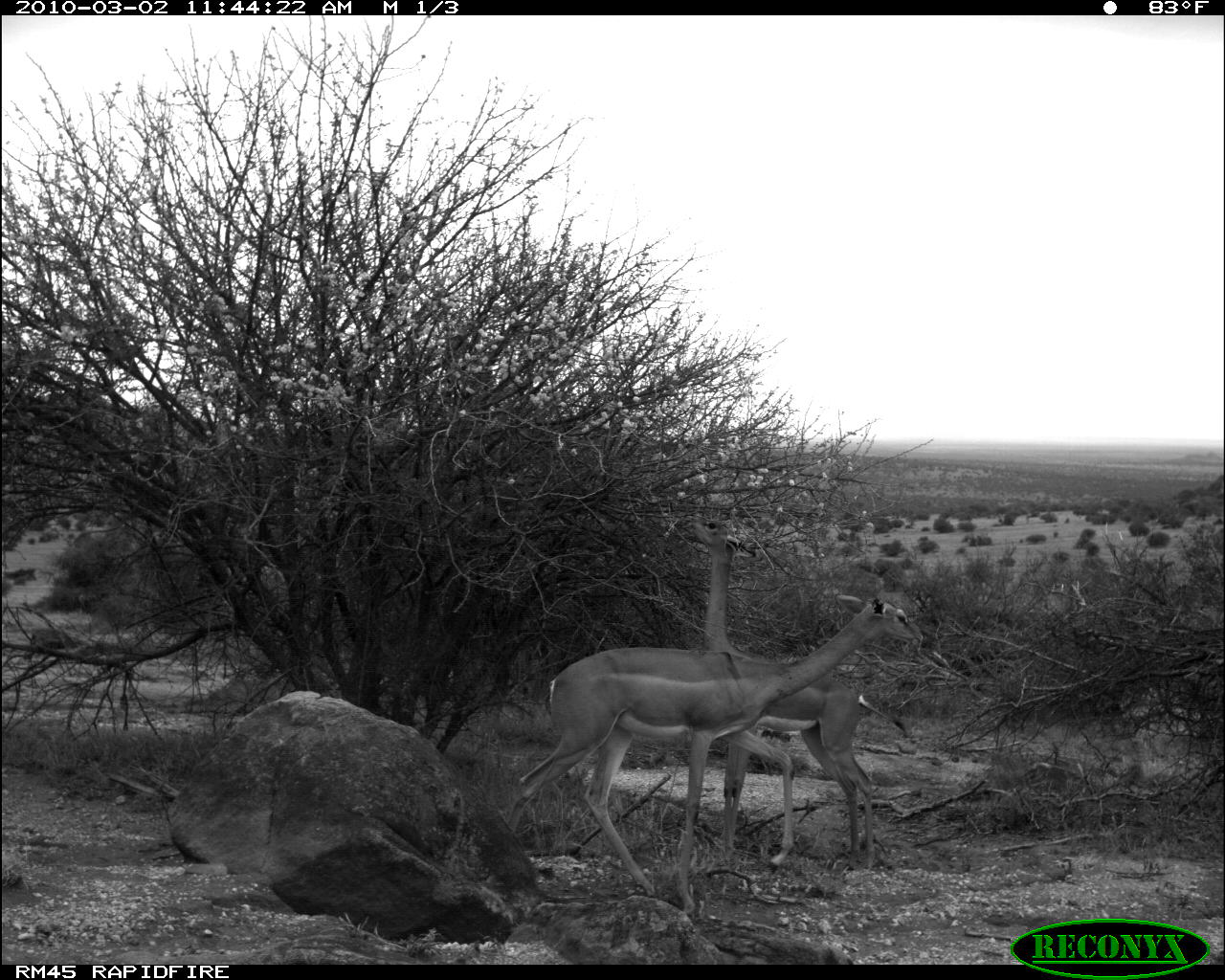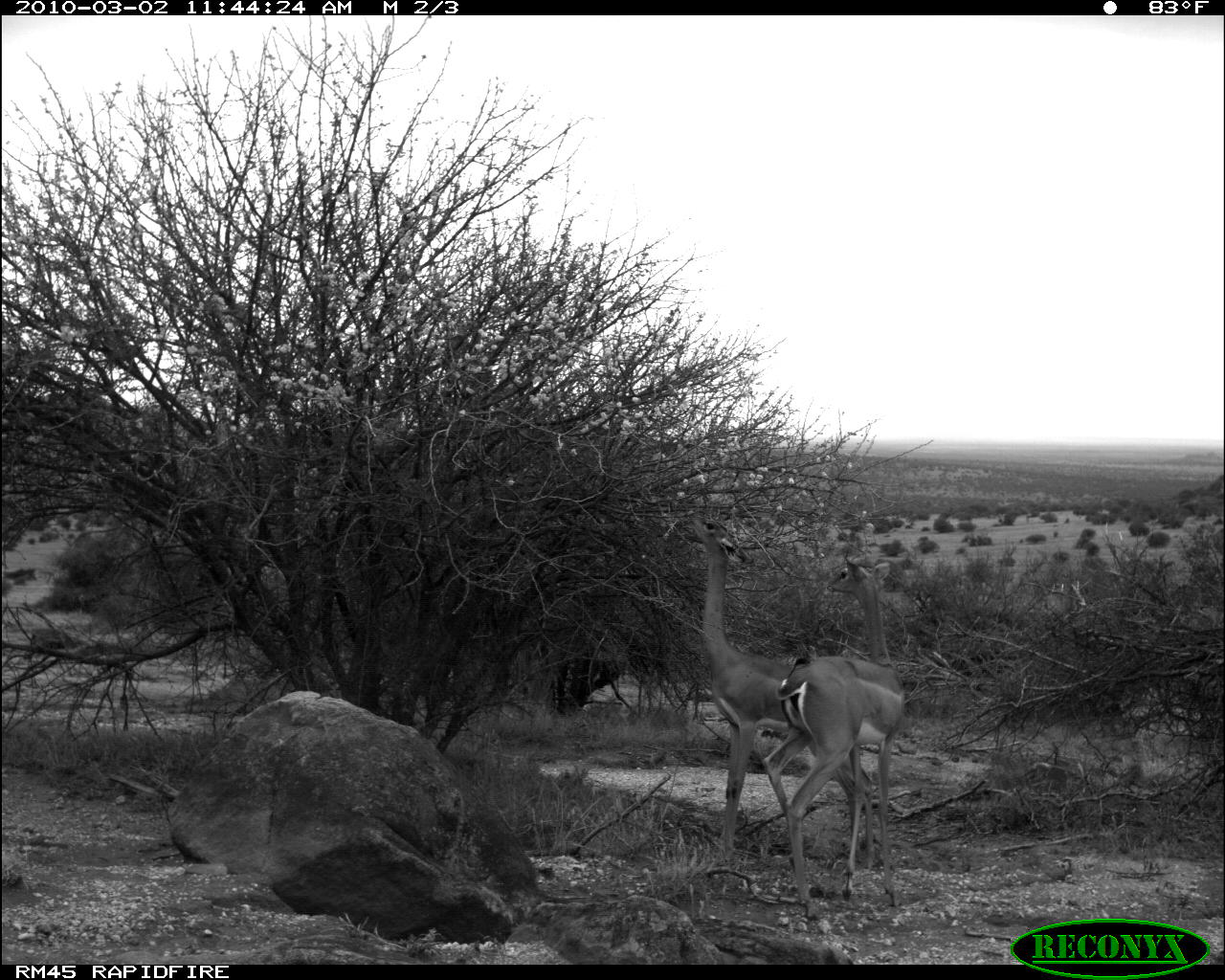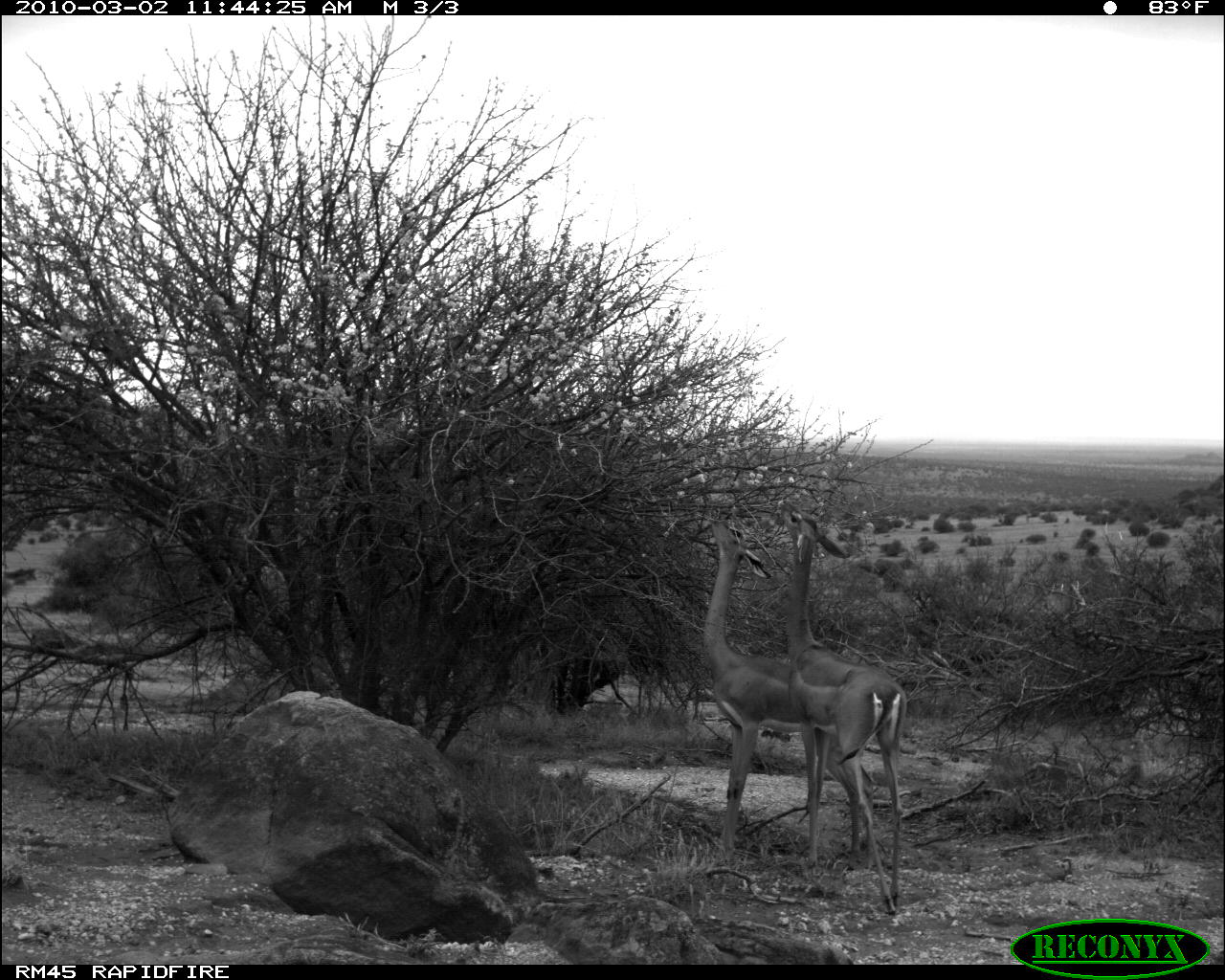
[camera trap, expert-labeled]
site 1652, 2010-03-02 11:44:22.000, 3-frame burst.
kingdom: Animalia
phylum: Chordata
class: Mammalia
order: Artiodactyla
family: Bovidae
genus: Litocranius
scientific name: Litocranius walleri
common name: gerenuk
Litocranius walleri (gerenuk), count 2.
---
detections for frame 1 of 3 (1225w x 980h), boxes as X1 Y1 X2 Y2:
litocranius walleri: 507 594 922 917; 688 513 875 870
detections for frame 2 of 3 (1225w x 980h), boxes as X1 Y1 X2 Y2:
litocranius walleri: 686 514 877 865; 763 554 907 919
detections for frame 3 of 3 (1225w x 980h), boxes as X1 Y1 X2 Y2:
litocranius walleri: 703 520 875 867; 779 498 909 917